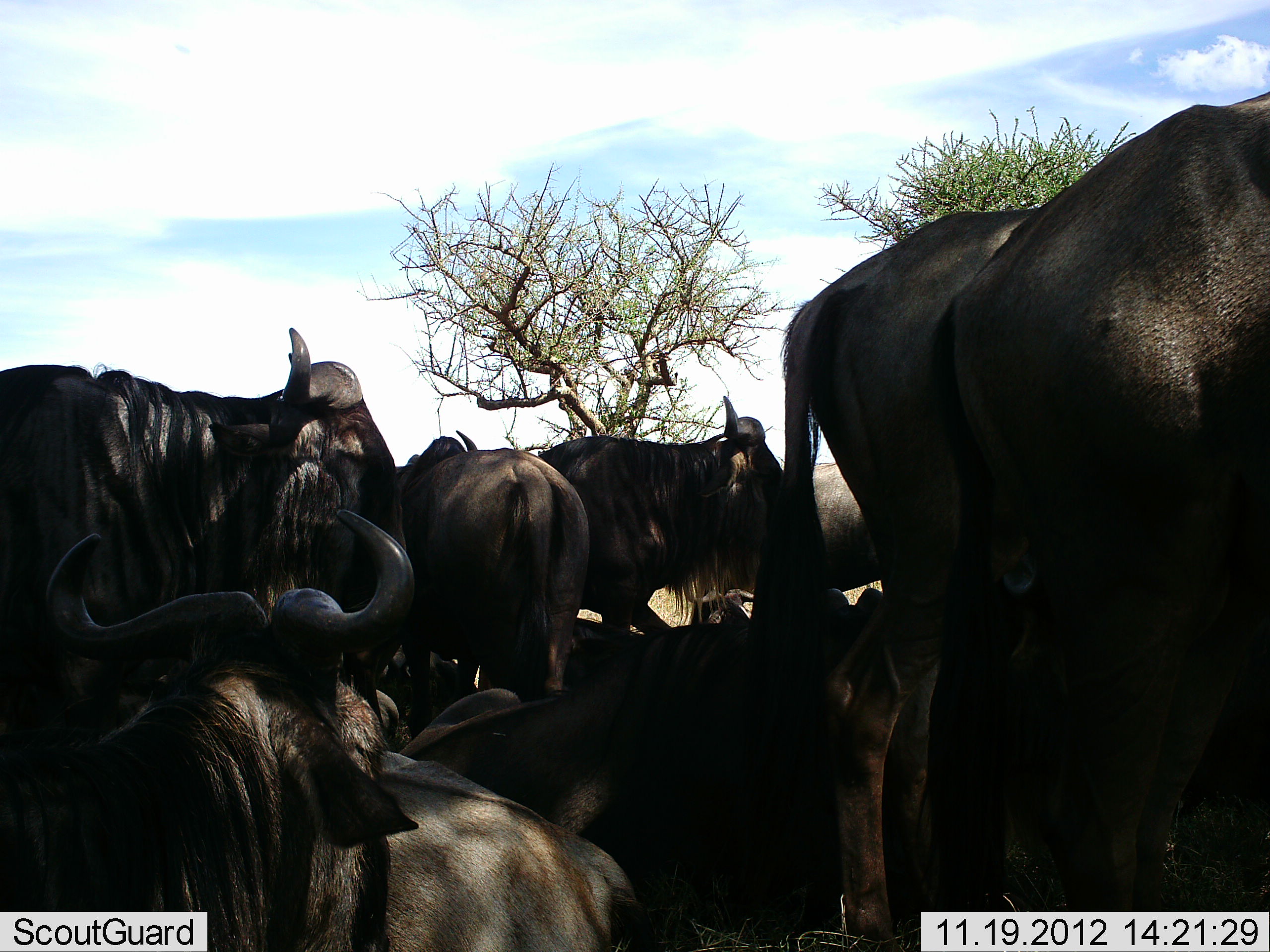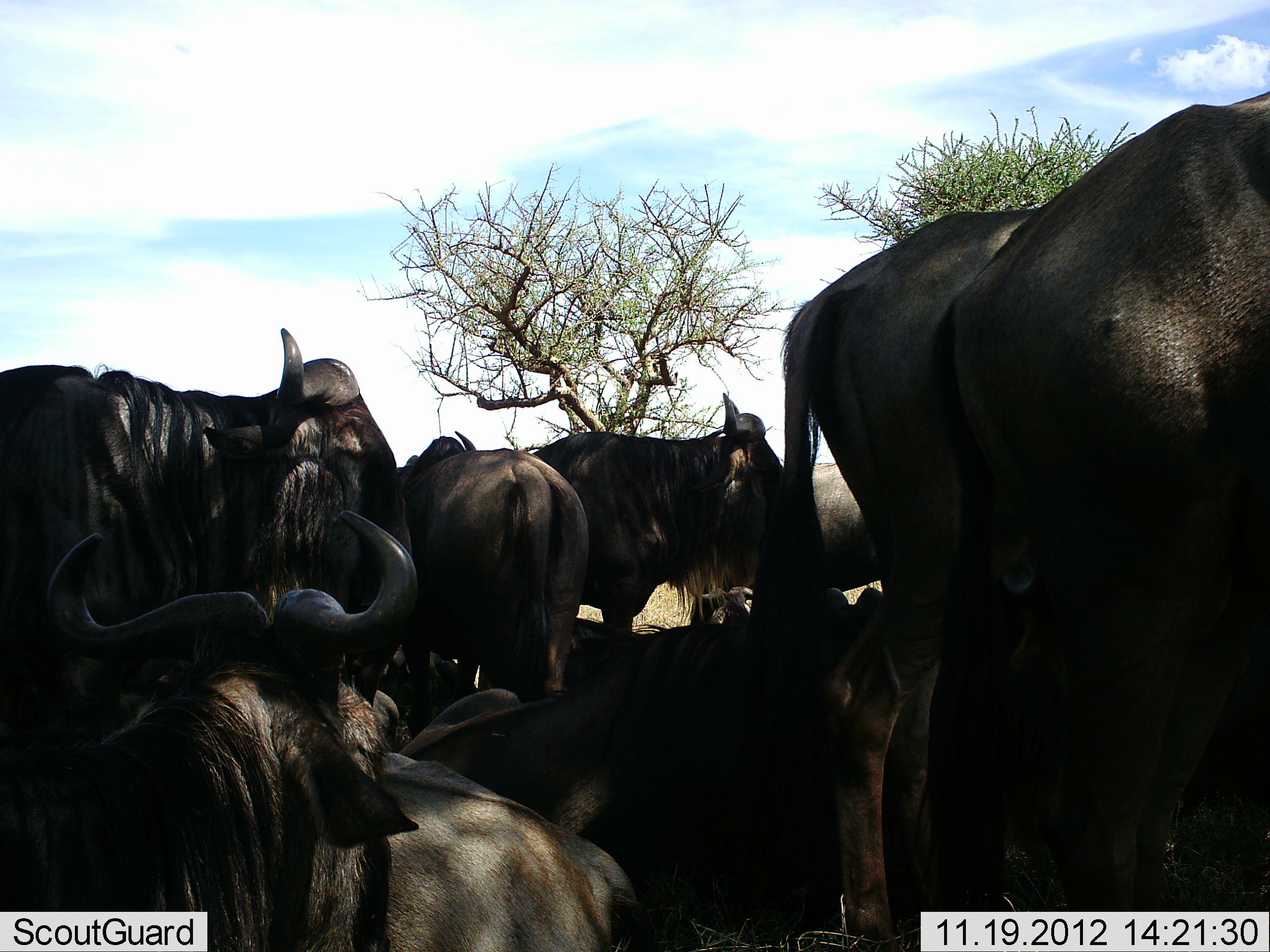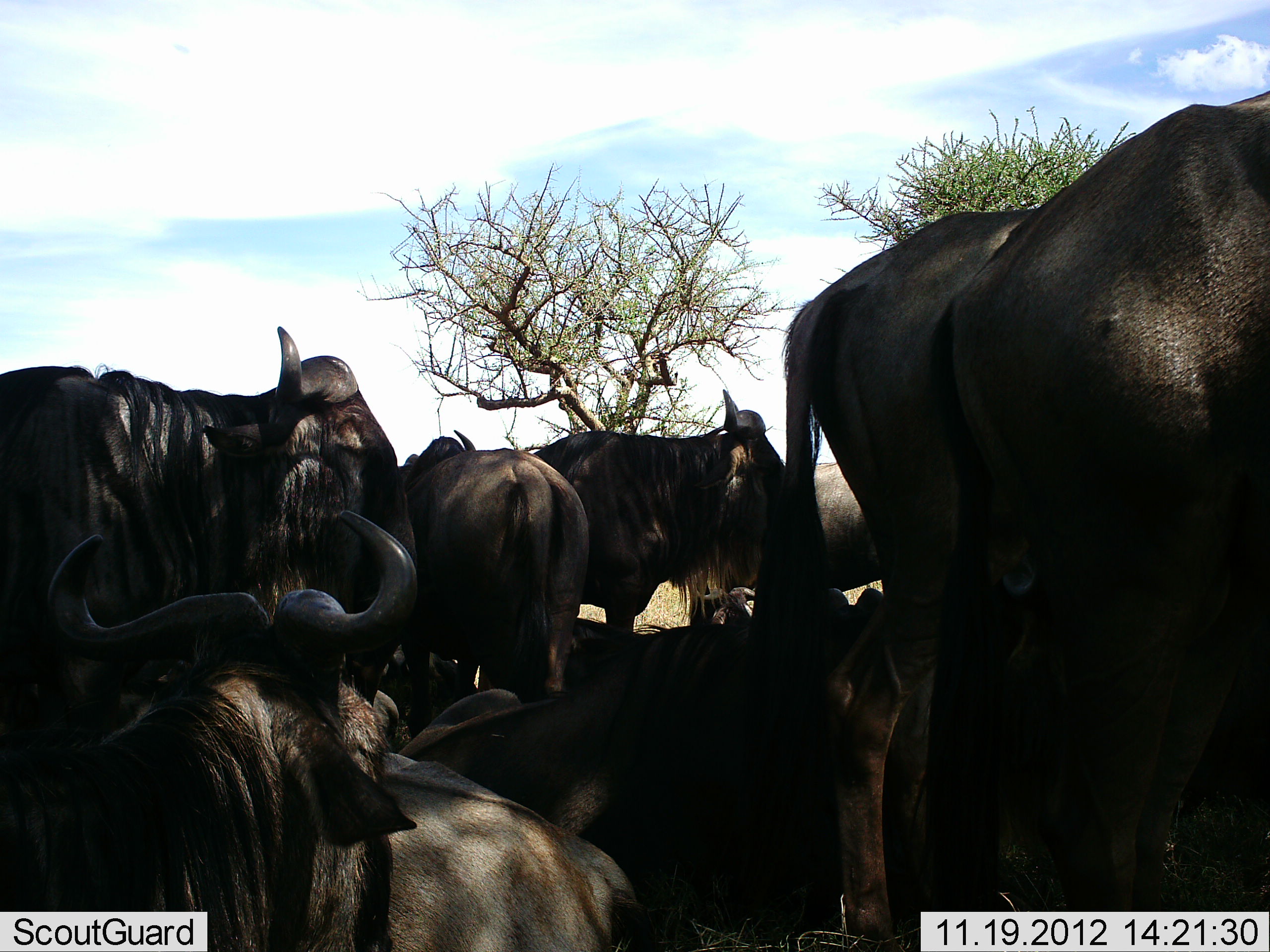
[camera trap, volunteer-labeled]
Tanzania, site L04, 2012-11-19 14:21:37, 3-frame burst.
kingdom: Animalia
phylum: Chordata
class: Mammalia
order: Artiodactyla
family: Bovidae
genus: Connochaetes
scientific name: Connochaetes taurinus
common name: blue wildebeest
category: wildebeest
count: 9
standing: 70%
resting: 100%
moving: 0%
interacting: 10%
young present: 0%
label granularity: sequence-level